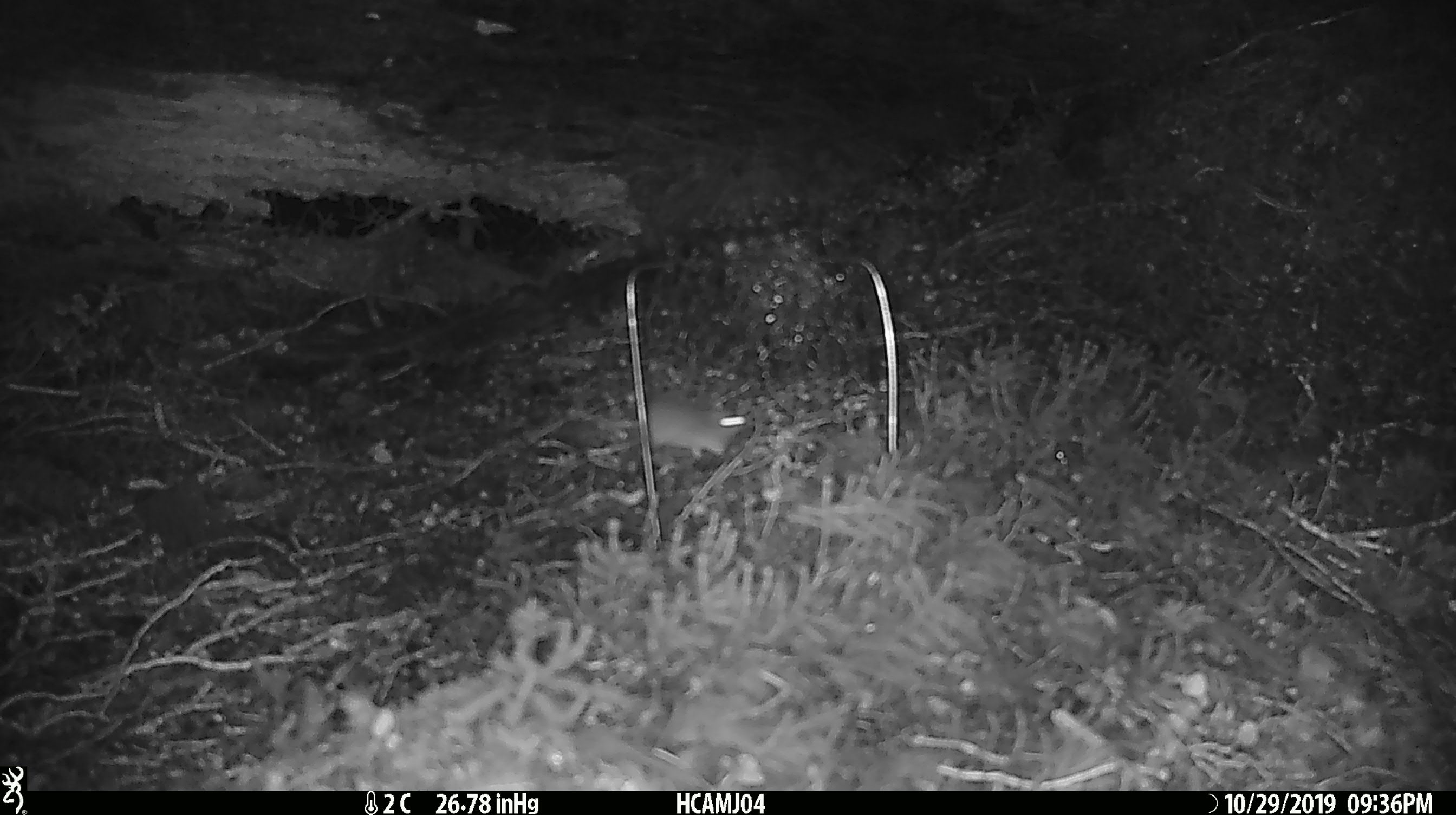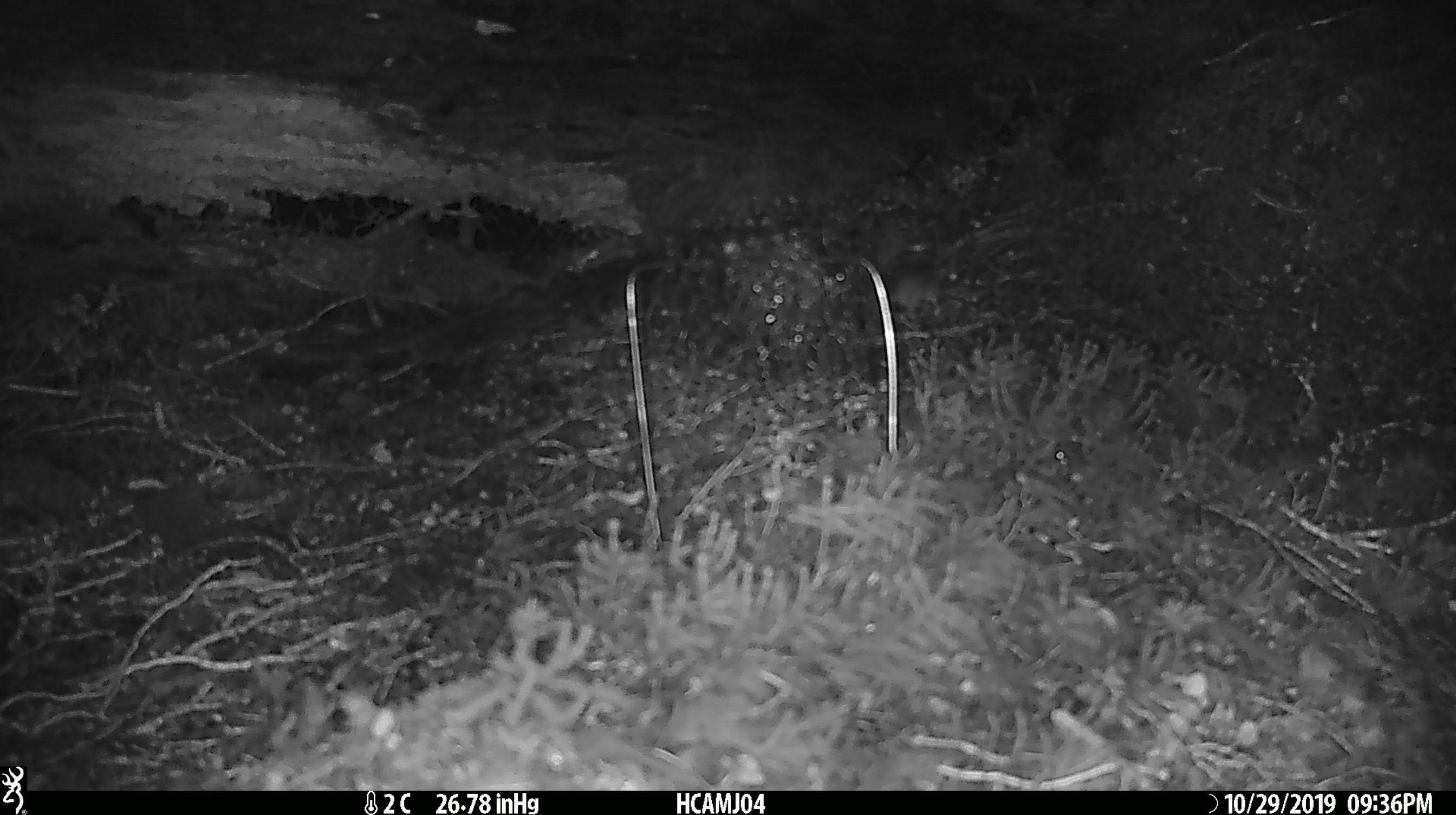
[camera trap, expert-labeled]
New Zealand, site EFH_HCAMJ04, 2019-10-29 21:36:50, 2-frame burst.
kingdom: Animalia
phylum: Chordata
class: Mammalia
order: Rodentia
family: Muridae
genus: Mus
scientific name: Mus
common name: mouse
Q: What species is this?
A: Mouse (Mus).